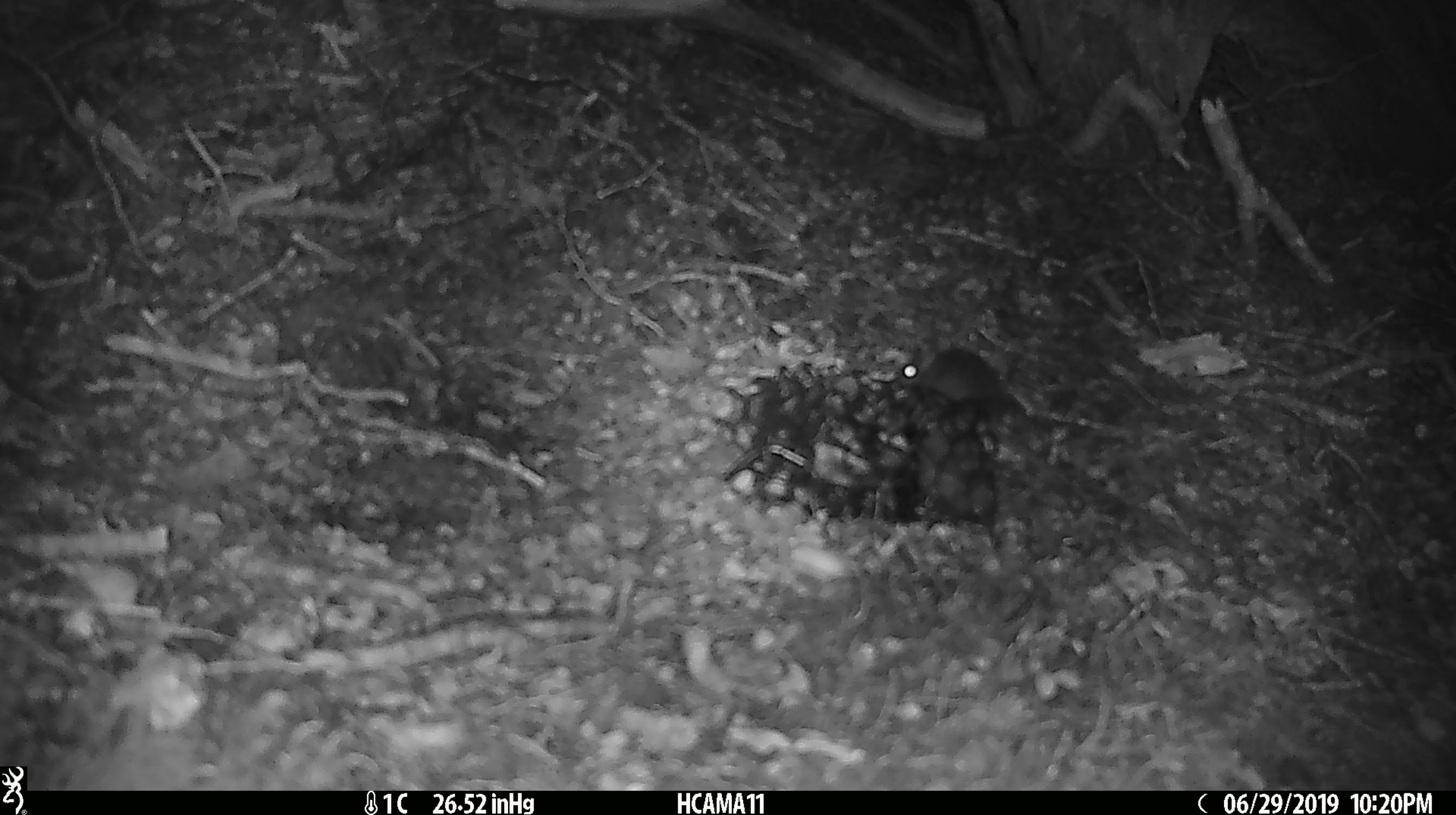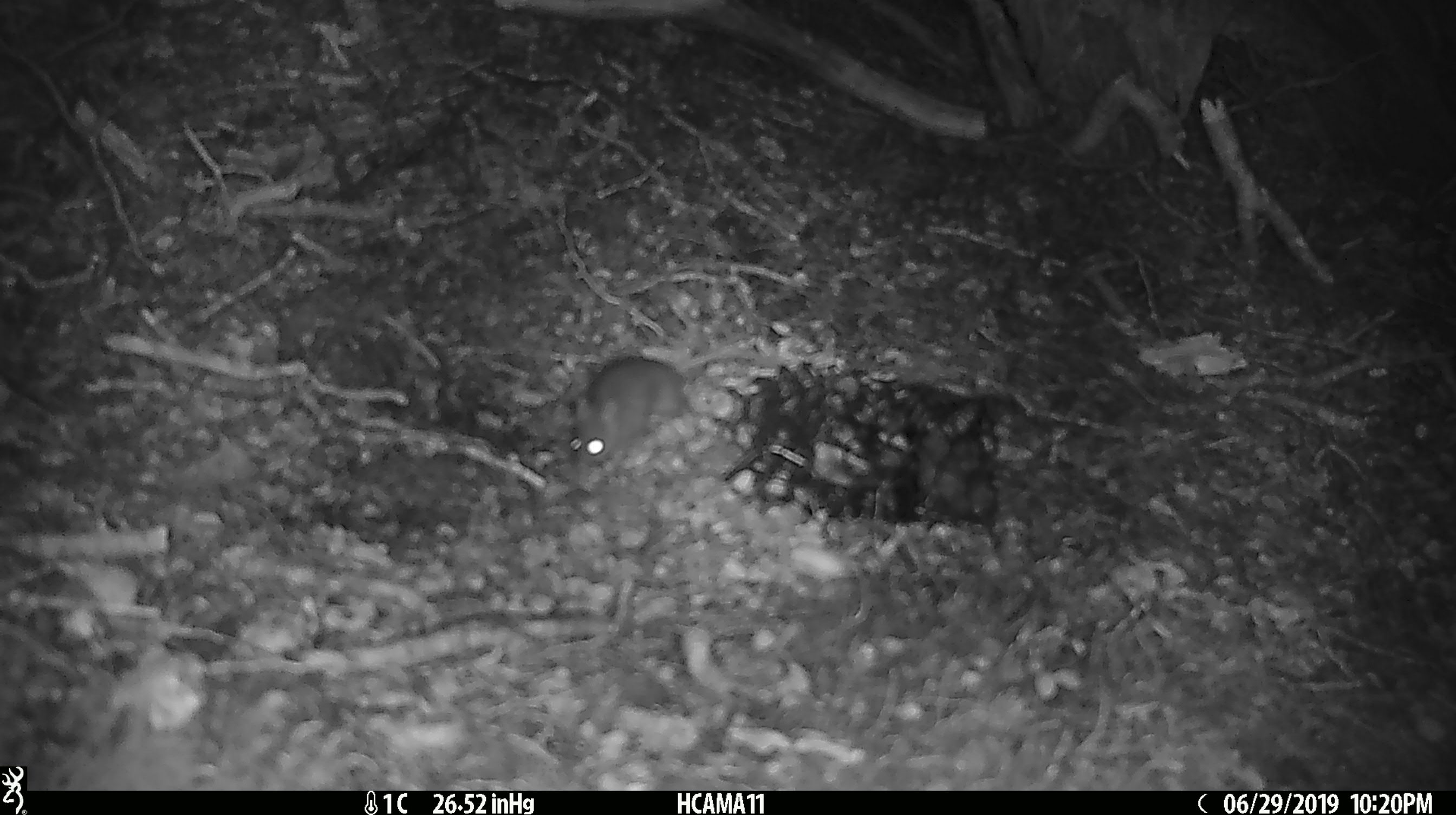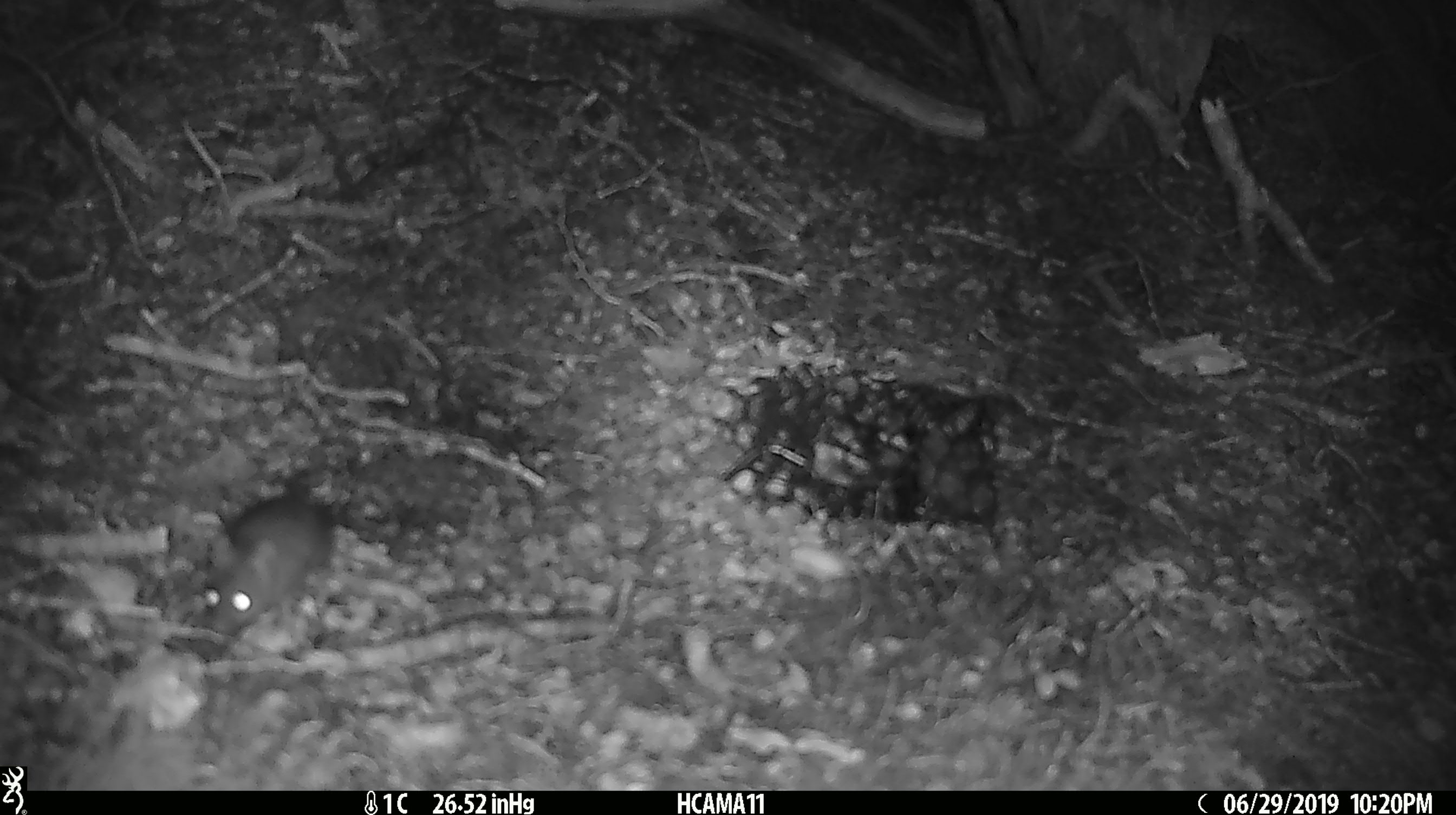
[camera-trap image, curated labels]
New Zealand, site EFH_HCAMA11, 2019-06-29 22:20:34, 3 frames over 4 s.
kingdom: Animalia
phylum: Chordata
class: Mammalia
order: Rodentia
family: Muridae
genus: Mus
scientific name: Mus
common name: mouse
Mouse (Mus).